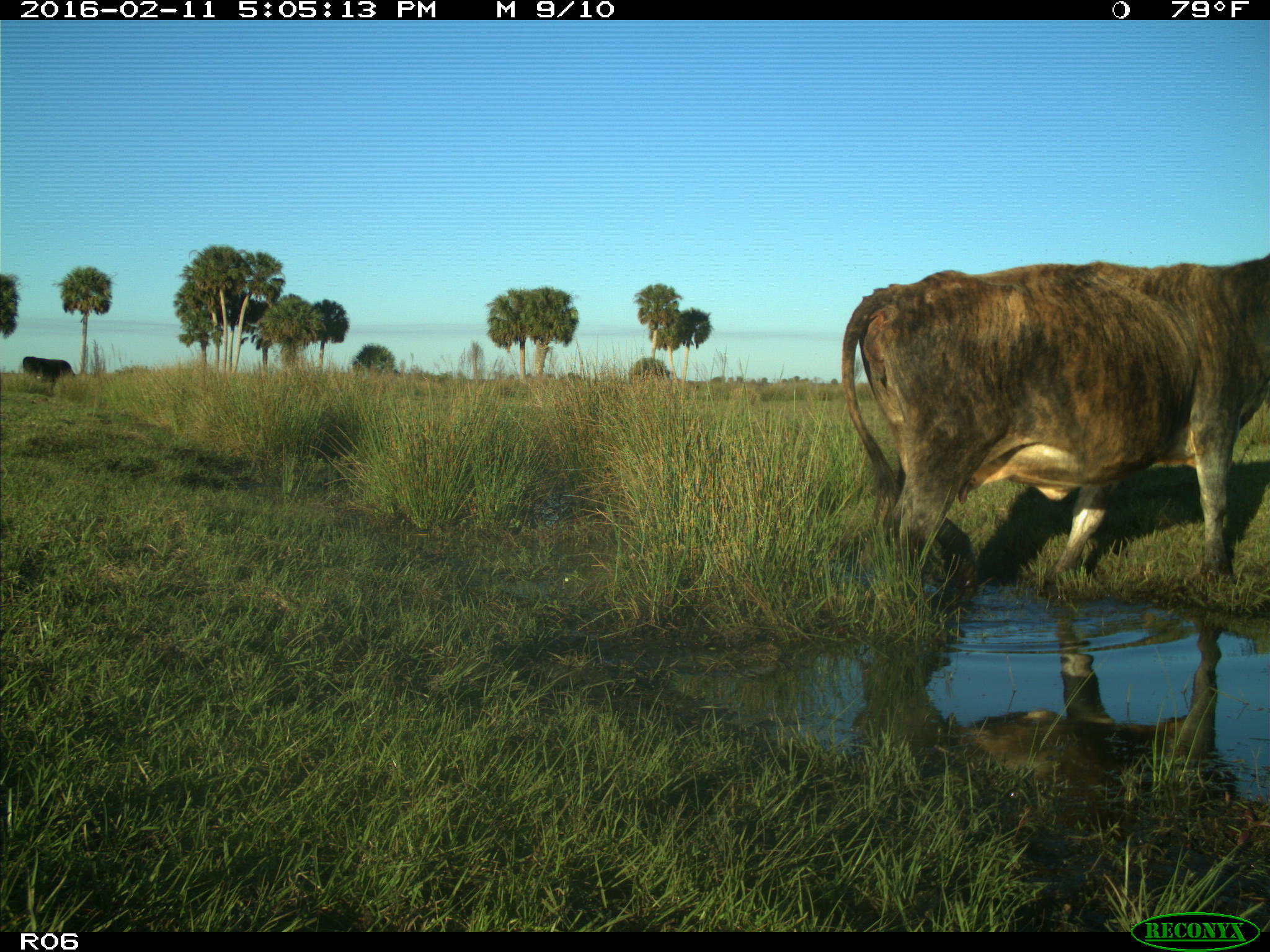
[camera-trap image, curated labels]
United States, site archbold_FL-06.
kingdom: Animalia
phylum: Chordata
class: Mammalia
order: Artiodactyla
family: Bovidae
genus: Bos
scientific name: Bos taurus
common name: domestic cow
Bos taurus (domestic cow).